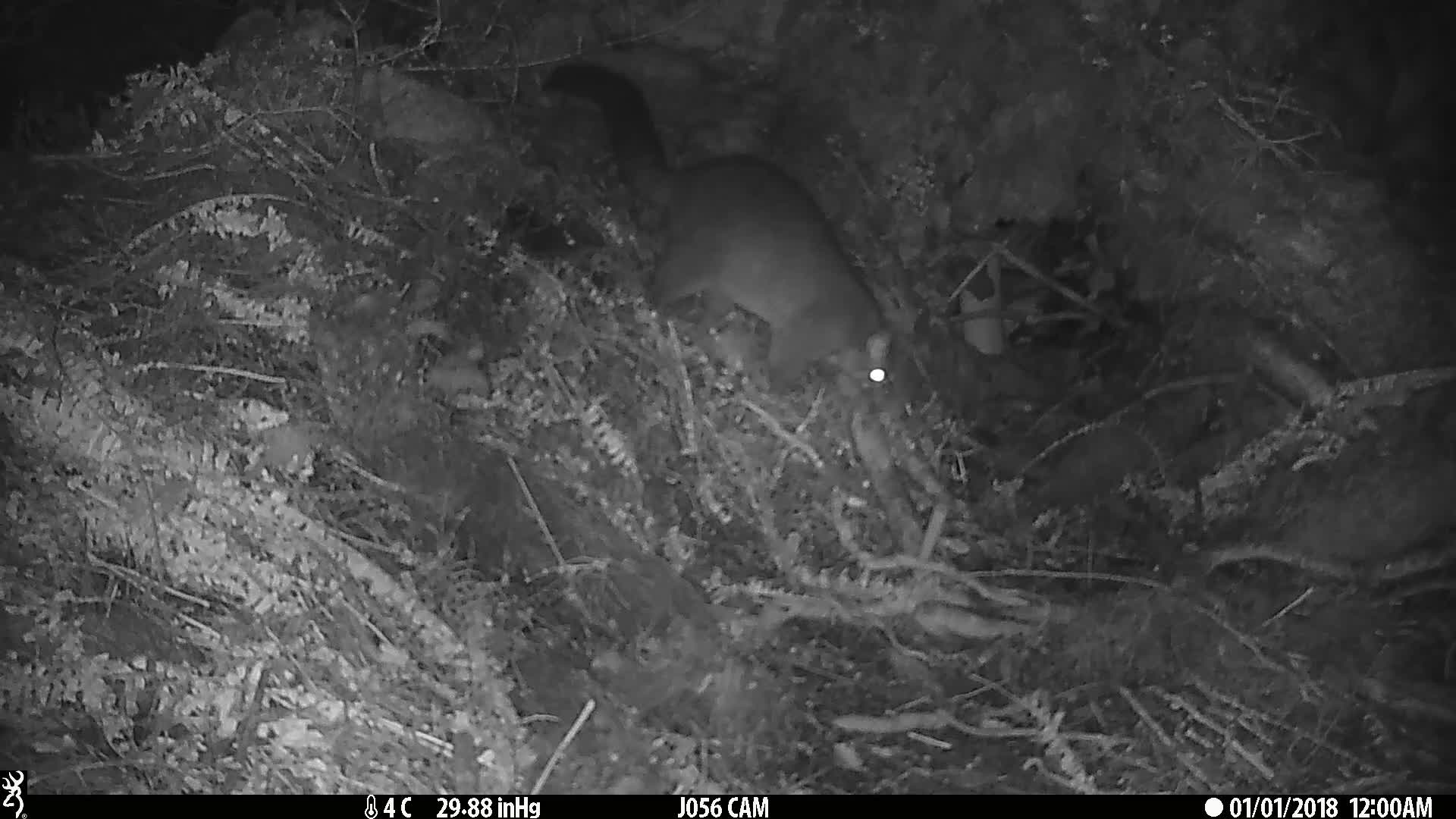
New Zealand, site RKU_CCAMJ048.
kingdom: Animalia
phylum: Chordata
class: Mammalia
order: Diprotodontia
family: Phalangeridae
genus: Trichosurus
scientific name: Trichosurus vulpecula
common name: common brushtail possum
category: possum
Possum (common brushtail possum) (Trichosurus vulpecula).